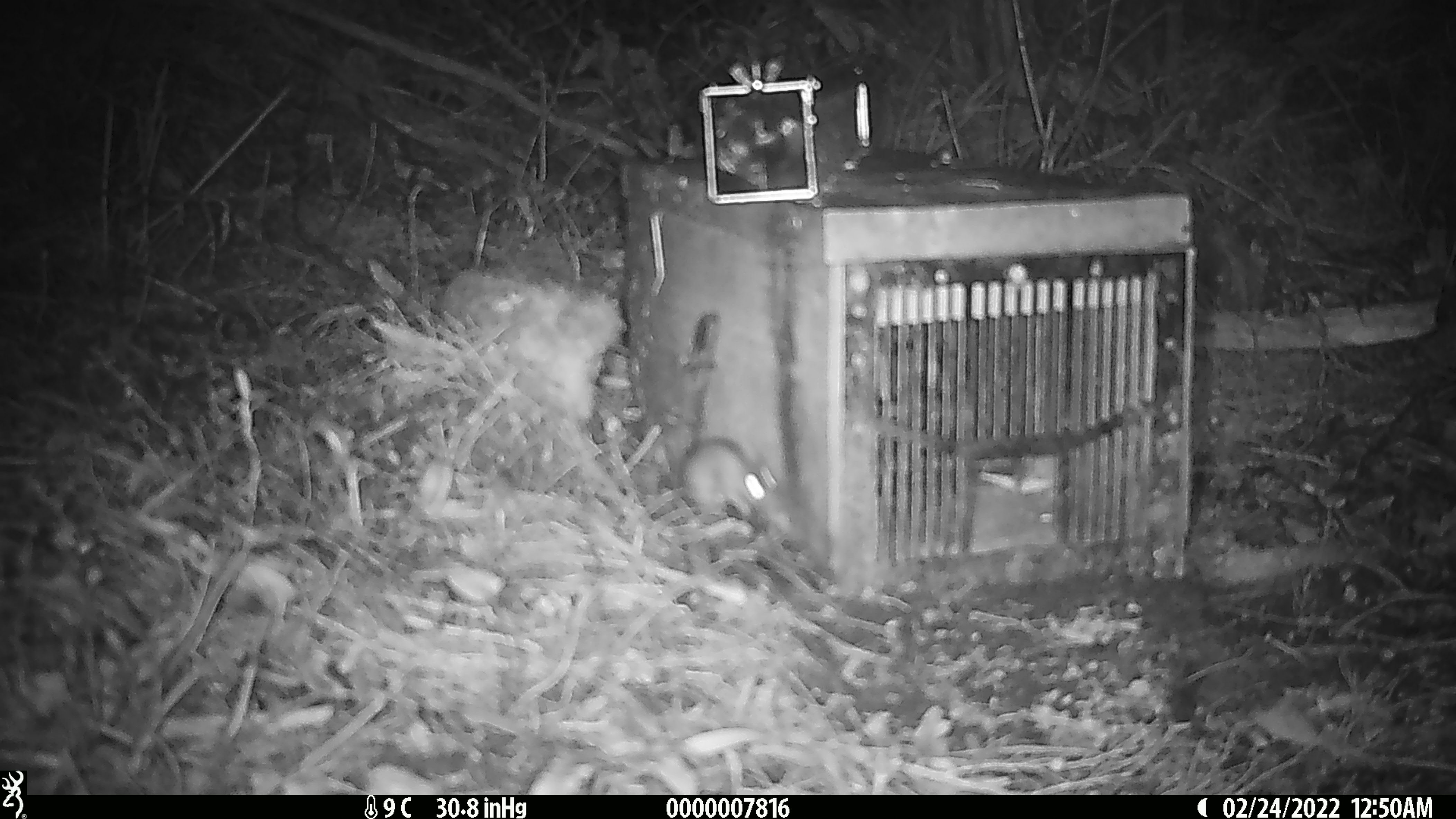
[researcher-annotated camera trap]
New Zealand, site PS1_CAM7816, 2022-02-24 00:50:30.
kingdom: Animalia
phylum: Chordata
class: Mammalia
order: Rodentia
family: Muridae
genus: Mus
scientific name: Mus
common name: mouse